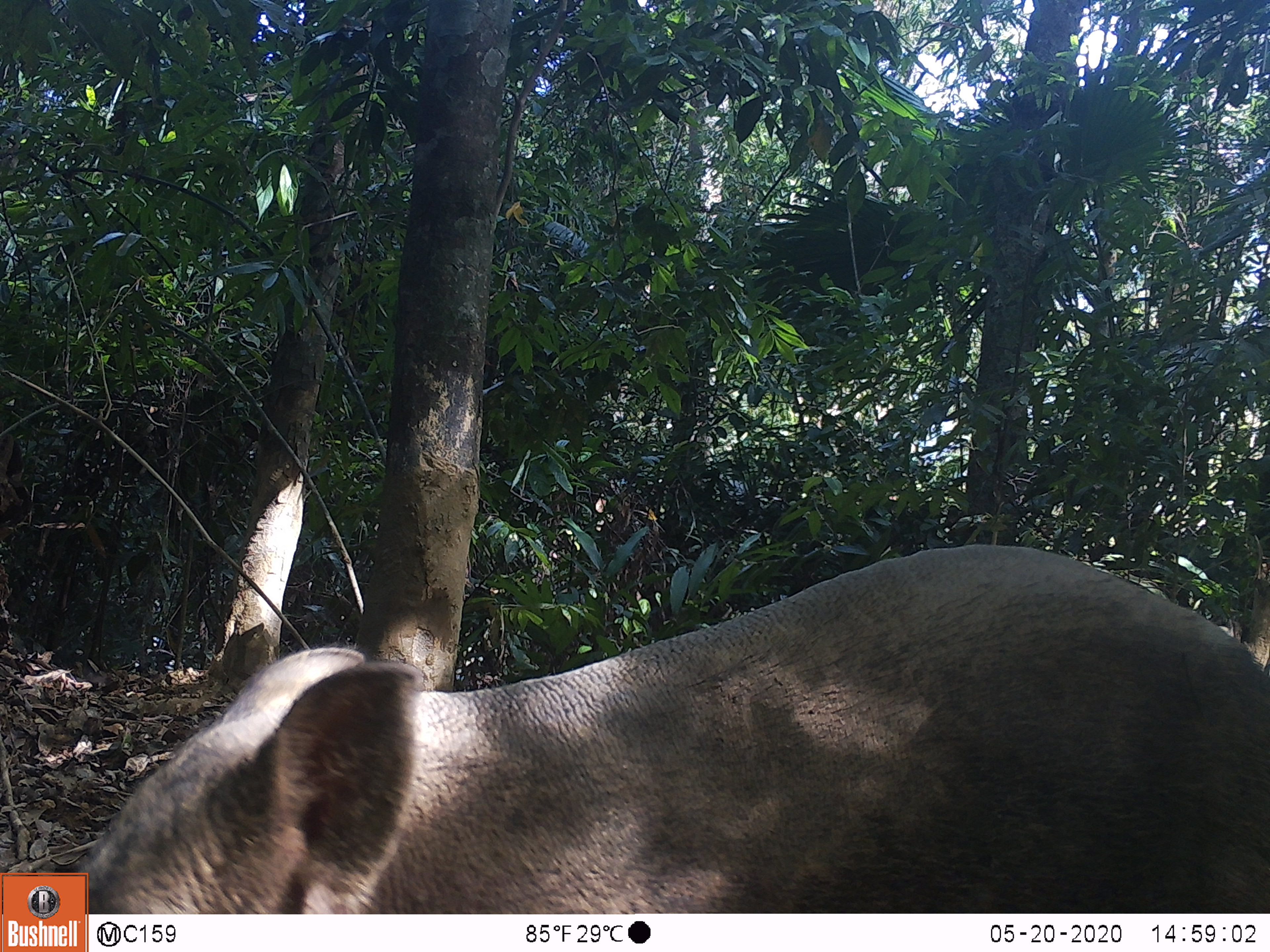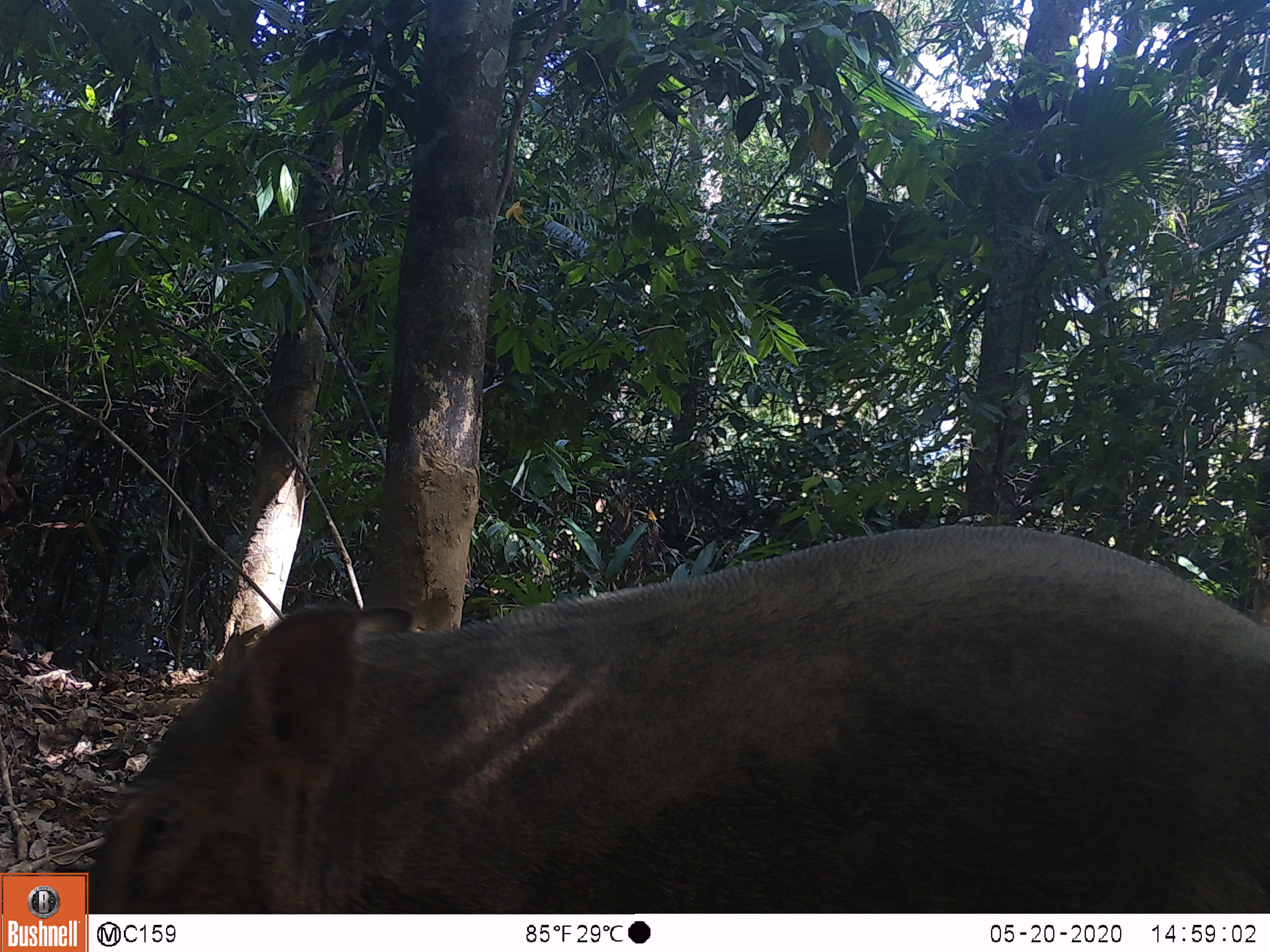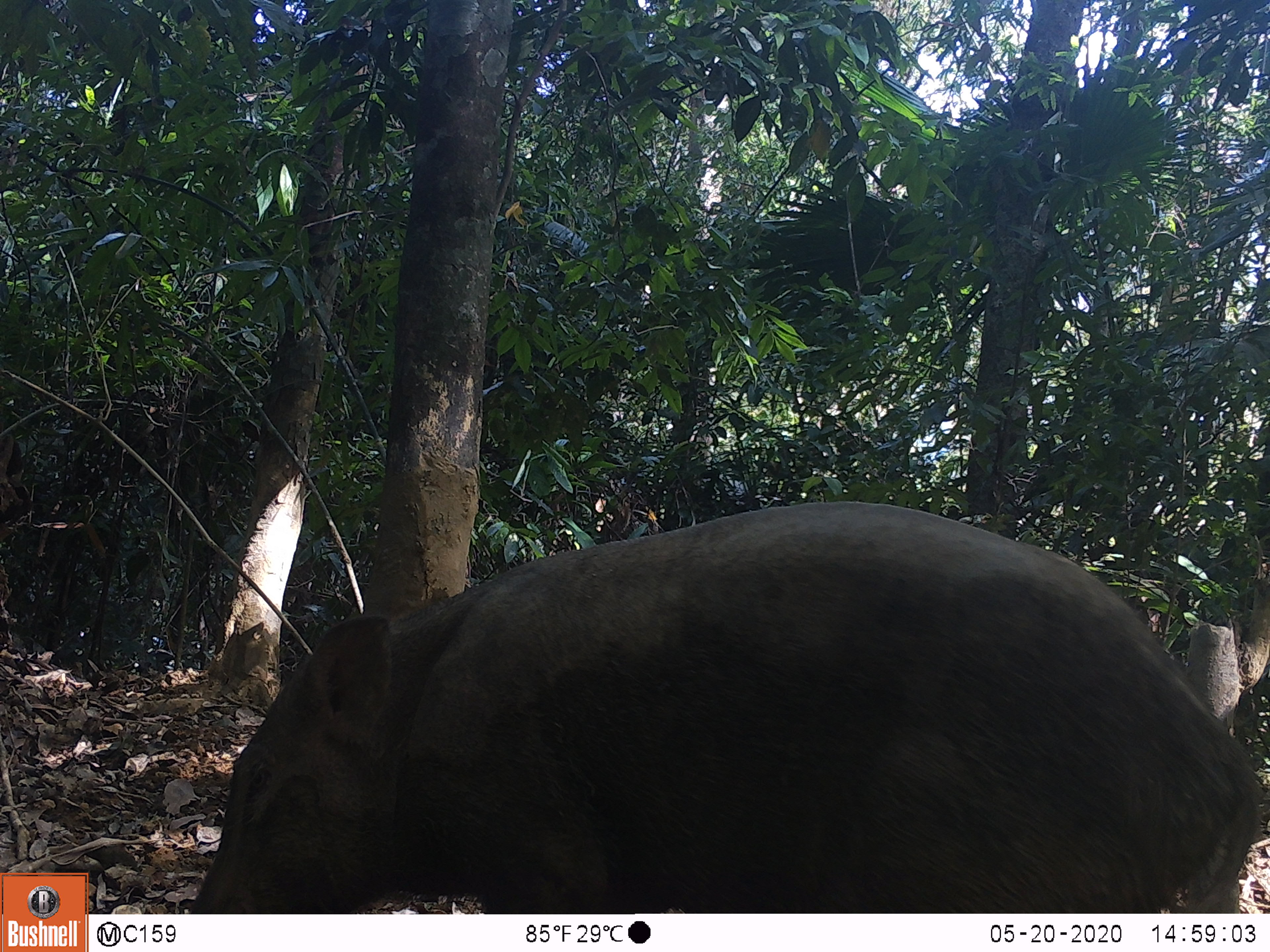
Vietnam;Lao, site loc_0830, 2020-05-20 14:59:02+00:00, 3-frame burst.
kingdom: Animalia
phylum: Chordata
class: Mammalia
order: Artiodactyla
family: Suidae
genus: Sus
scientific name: Sus scrofa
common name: eurasian wild pig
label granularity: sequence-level